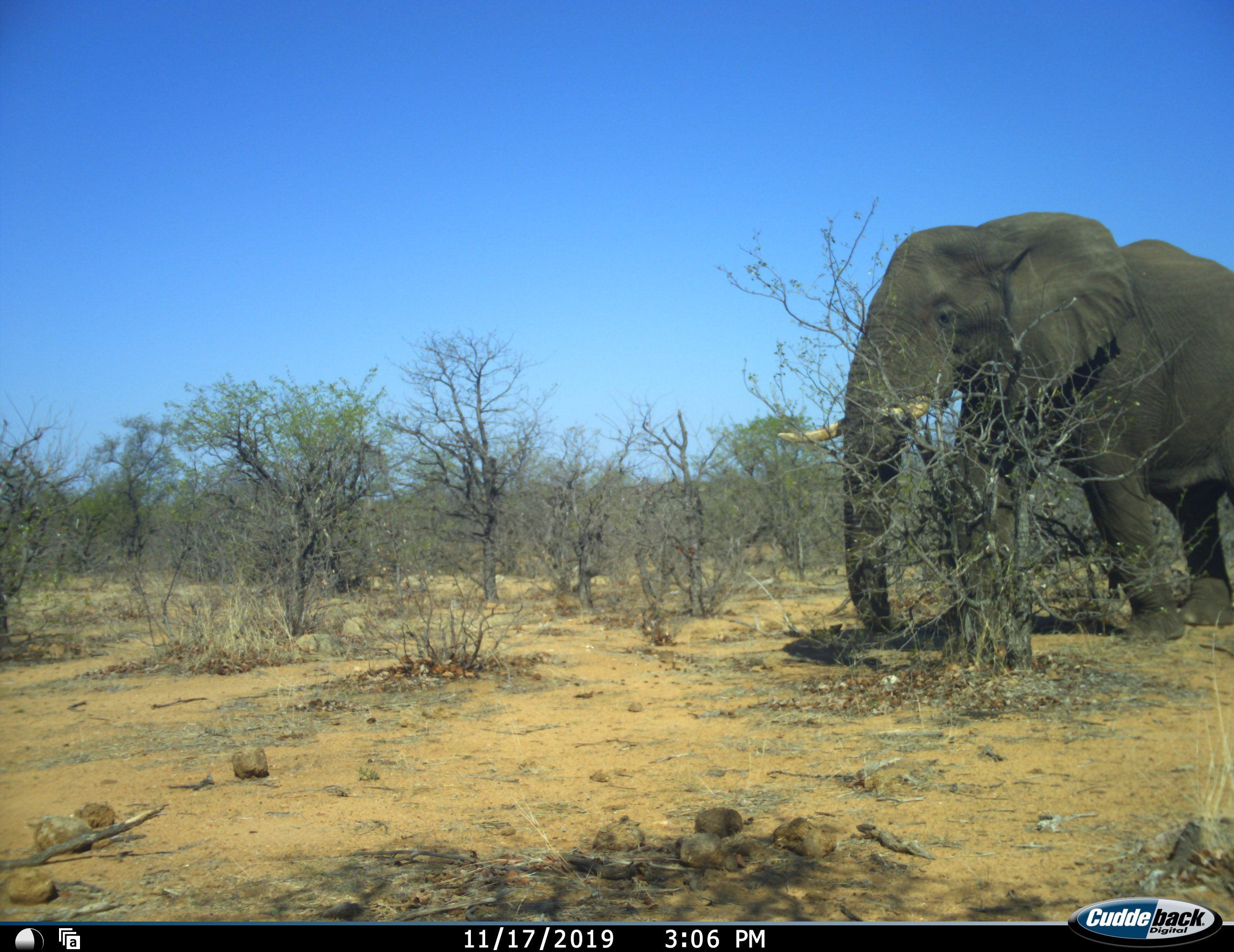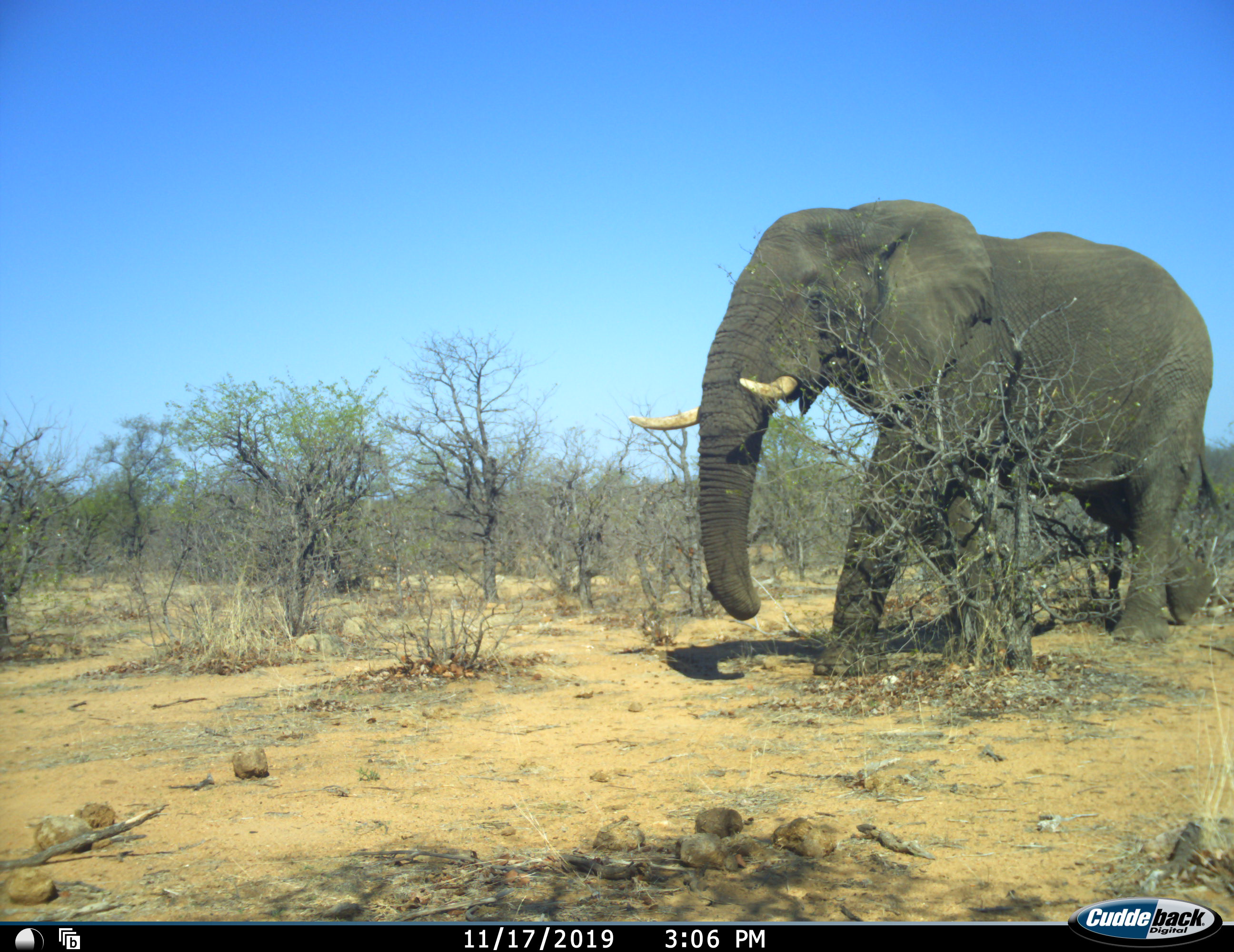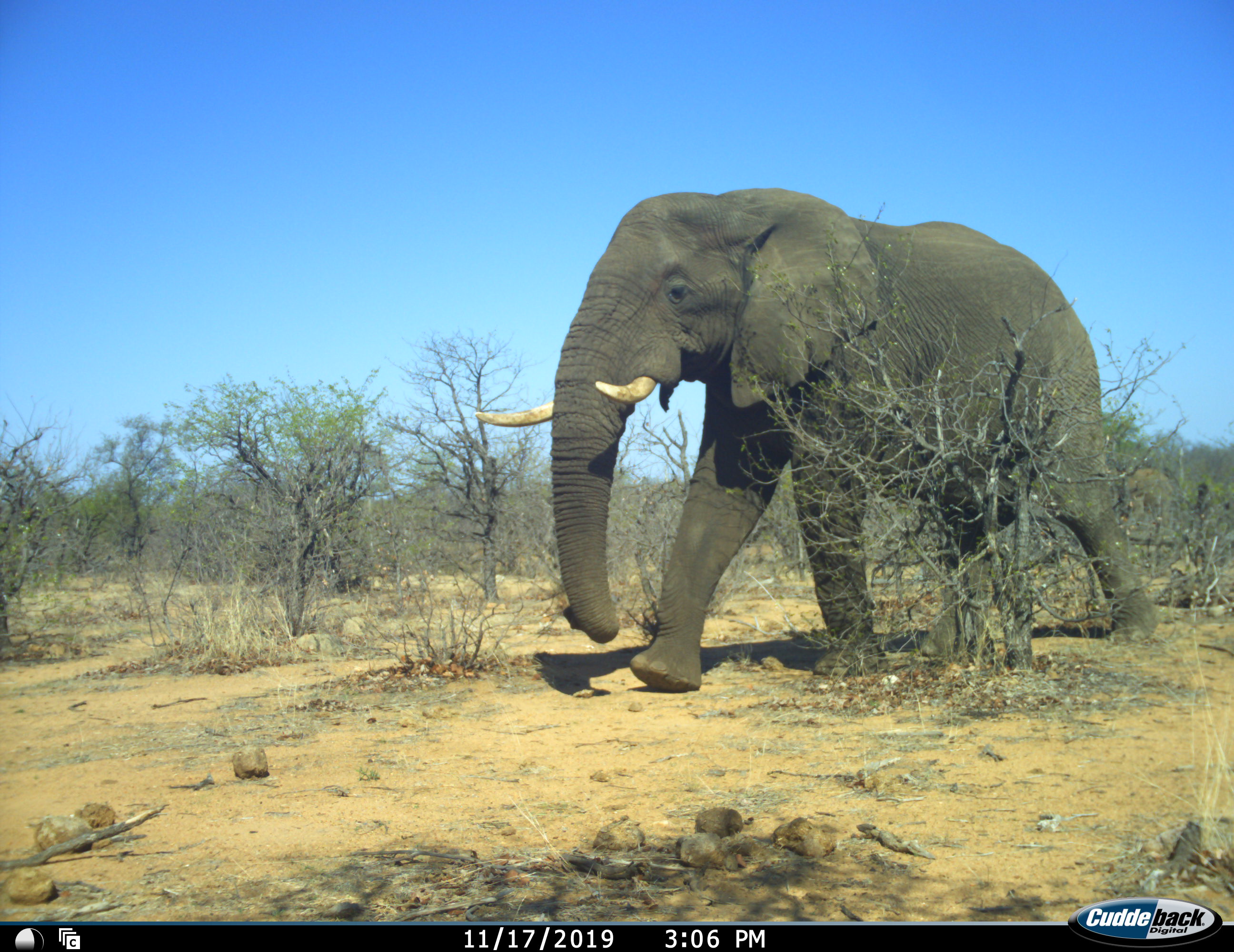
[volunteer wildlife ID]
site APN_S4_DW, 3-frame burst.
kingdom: Animalia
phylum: Chordata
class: Mammalia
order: Proboscidea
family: Elephantidae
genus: Loxodonta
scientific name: Loxodonta africana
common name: african bush elephant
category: elephant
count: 1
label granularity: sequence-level